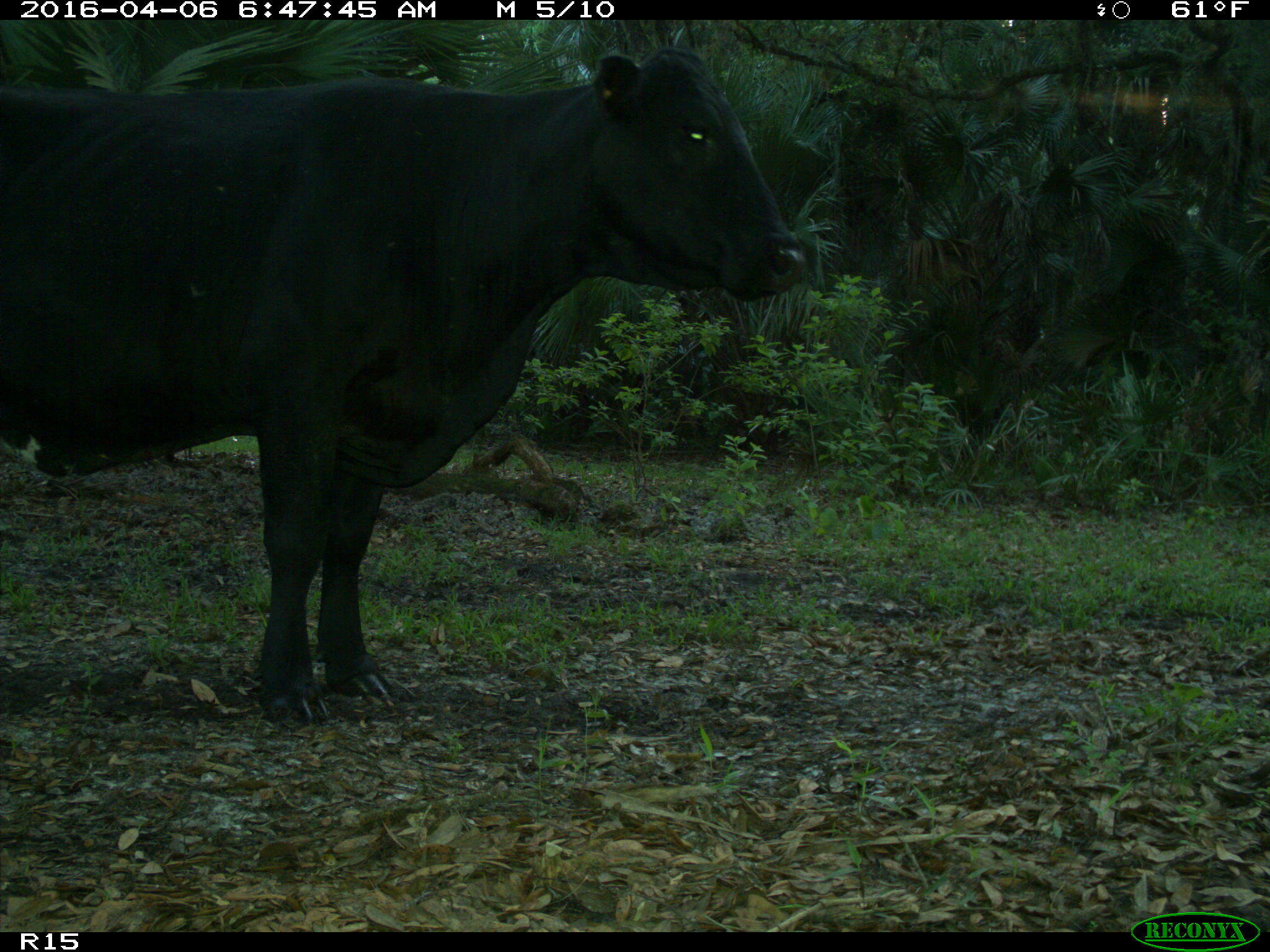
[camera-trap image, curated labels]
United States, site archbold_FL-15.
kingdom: Animalia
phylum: Chordata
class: Mammalia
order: Artiodactyla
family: Bovidae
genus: Bos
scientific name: Bos taurus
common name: domestic cow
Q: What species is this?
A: Bos taurus (domestic cow).